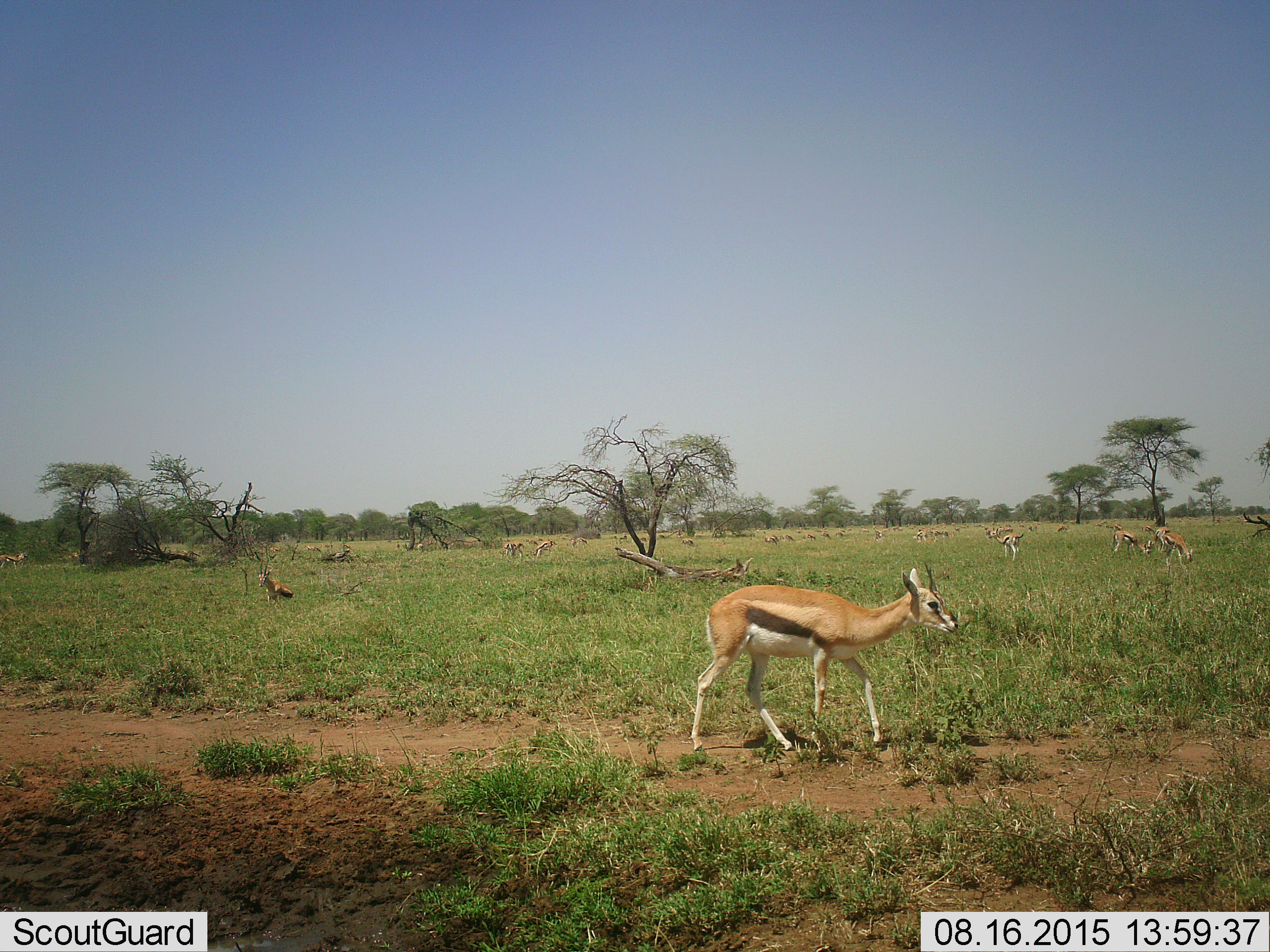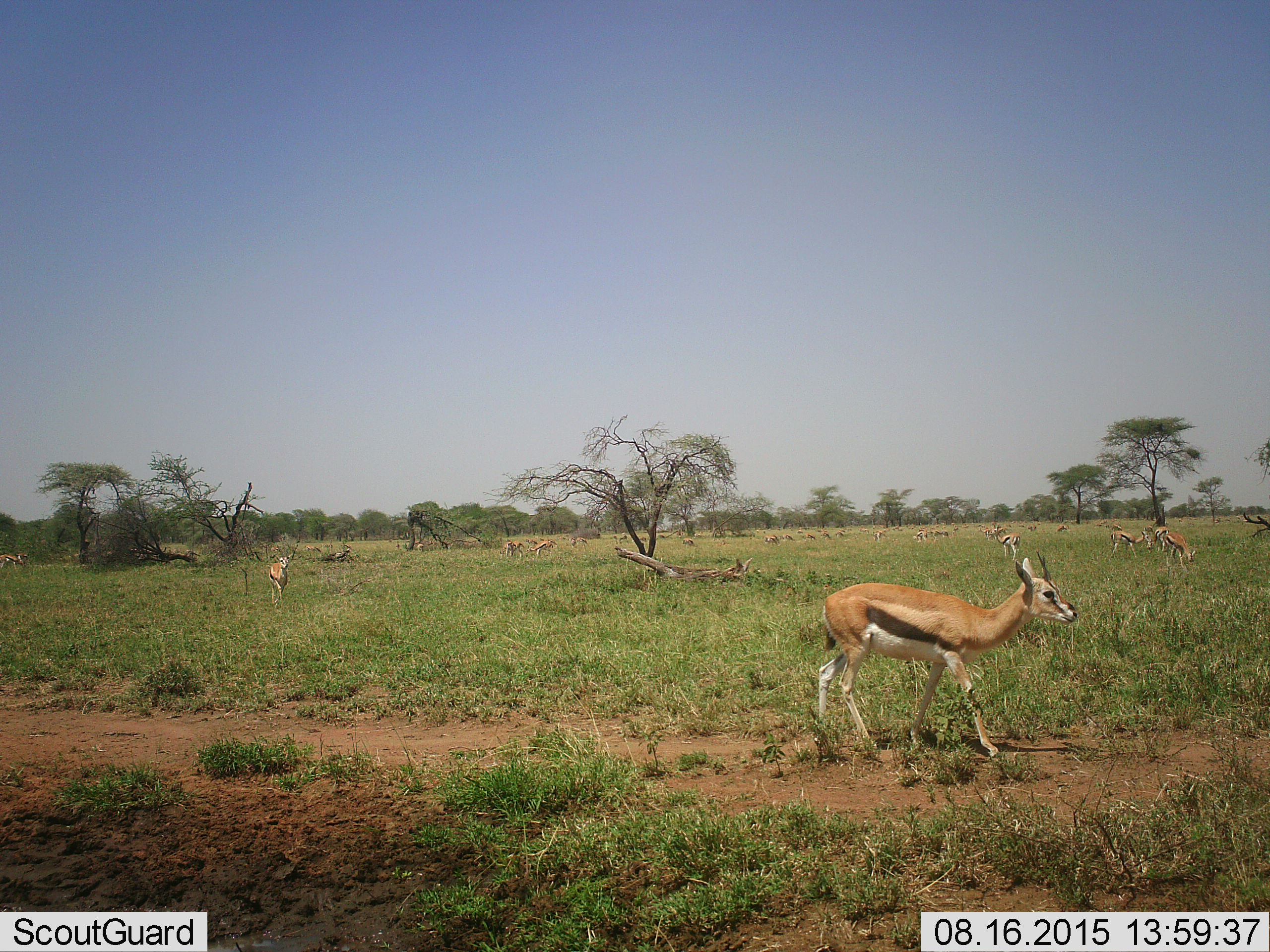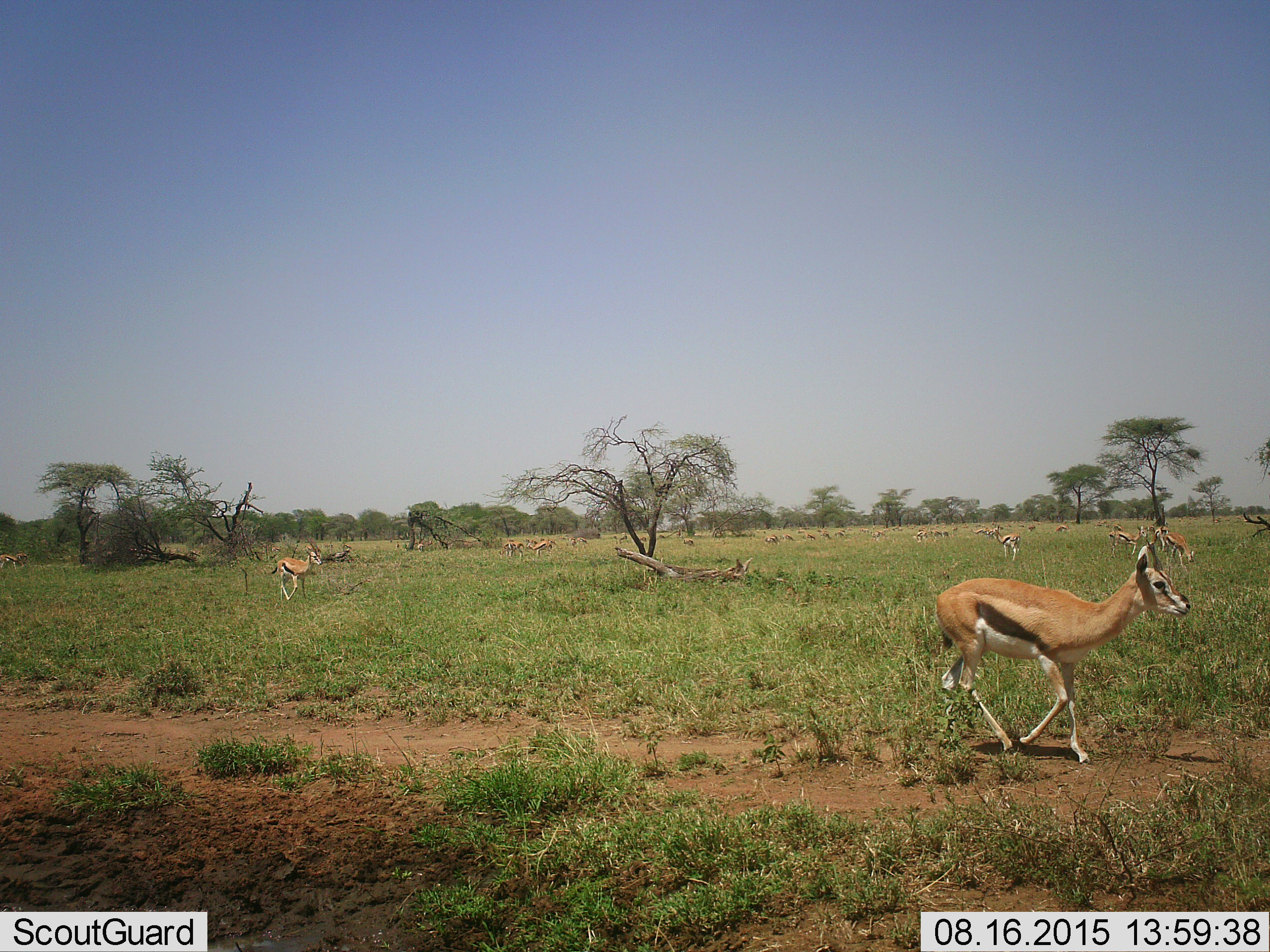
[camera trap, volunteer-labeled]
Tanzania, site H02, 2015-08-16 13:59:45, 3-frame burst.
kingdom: Animalia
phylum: Chordata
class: Mammalia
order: Artiodactyla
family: Bovidae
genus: Eudorcas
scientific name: Eudorcas thomsonii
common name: thomson's gazelle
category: gazellethomsons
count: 11-50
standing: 78%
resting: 22%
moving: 67%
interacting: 0%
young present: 33%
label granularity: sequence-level